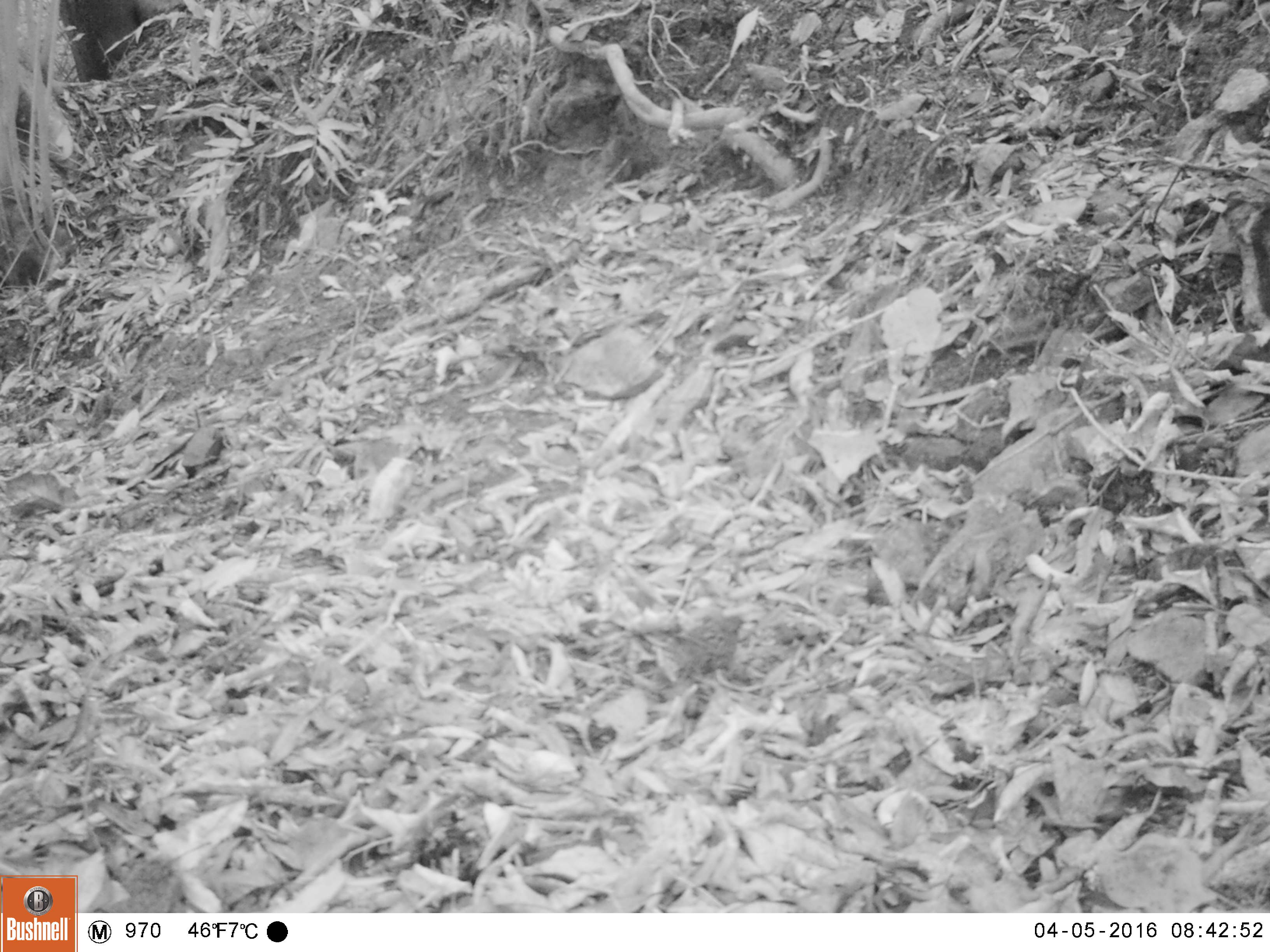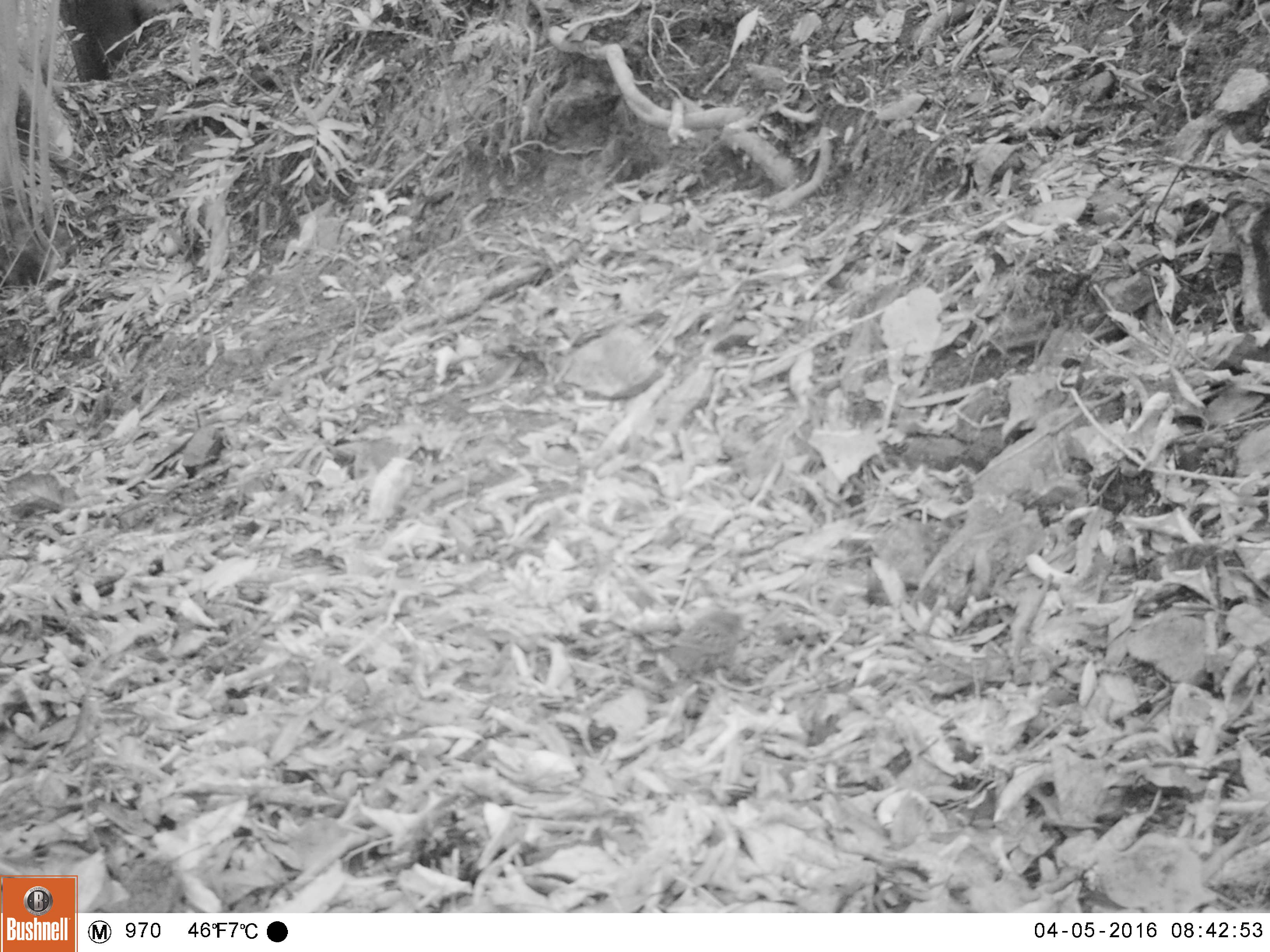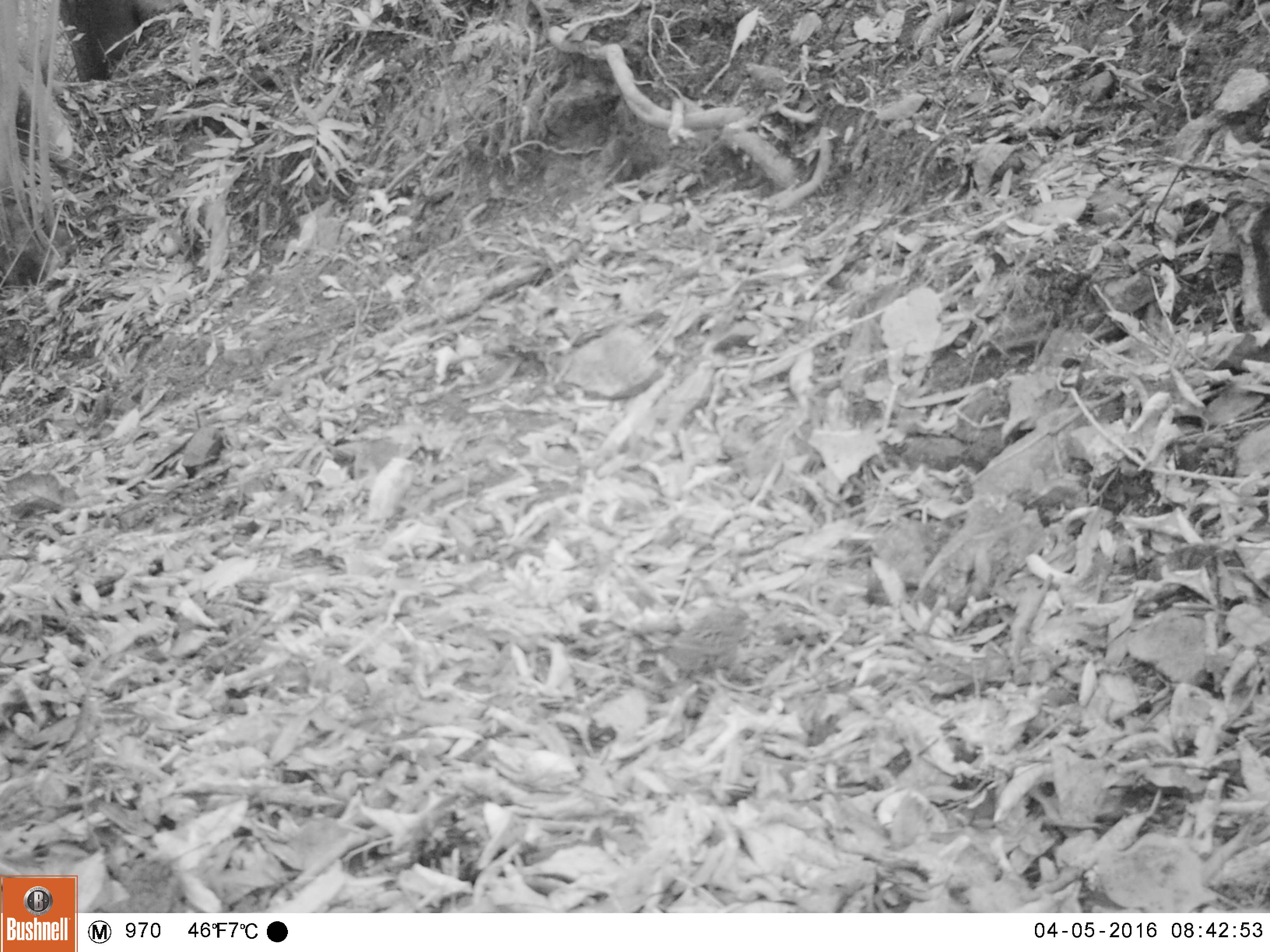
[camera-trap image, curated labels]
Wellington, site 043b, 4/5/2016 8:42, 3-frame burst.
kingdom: Animalia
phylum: Chordata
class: Aves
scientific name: Aves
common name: bird